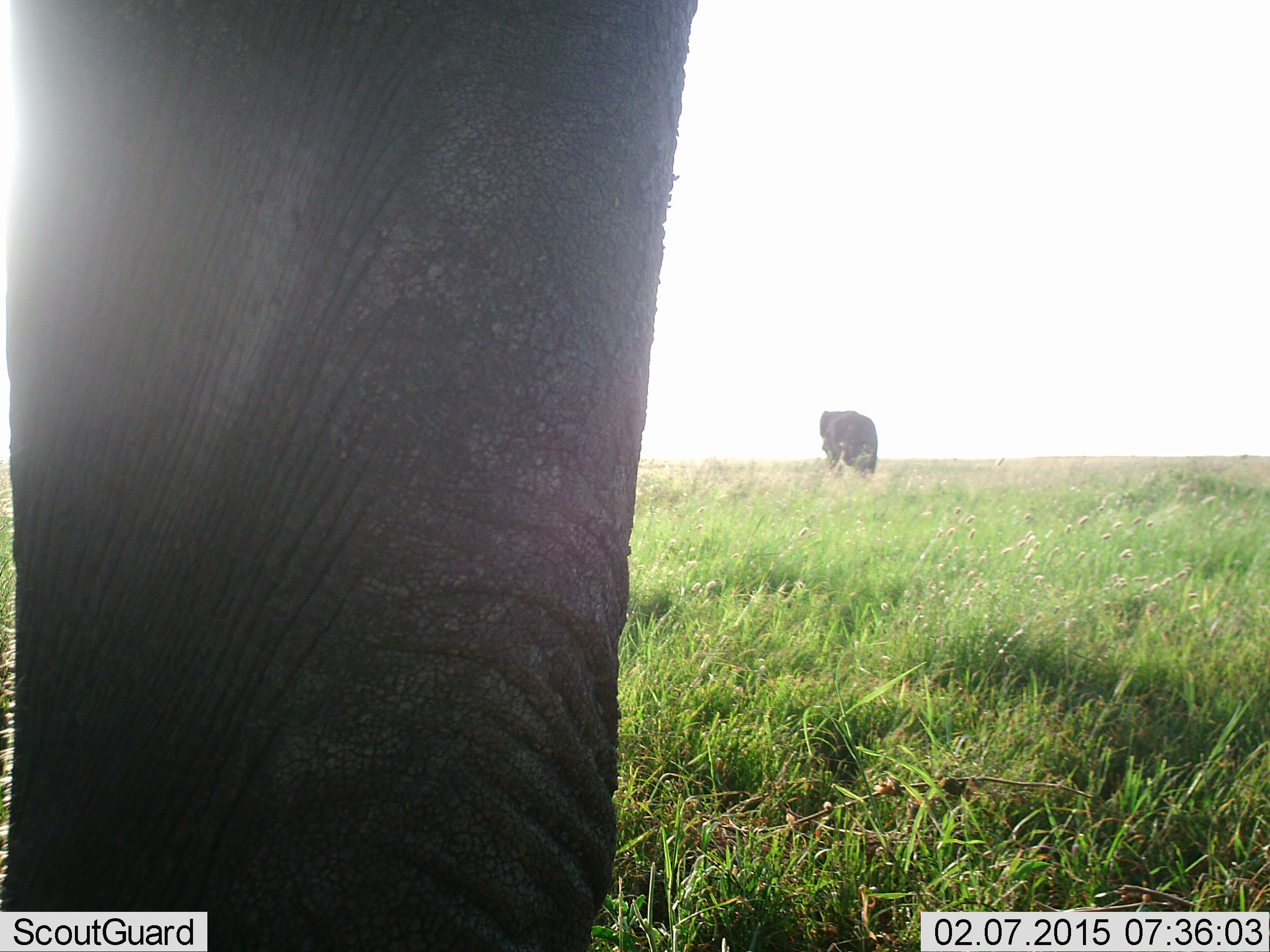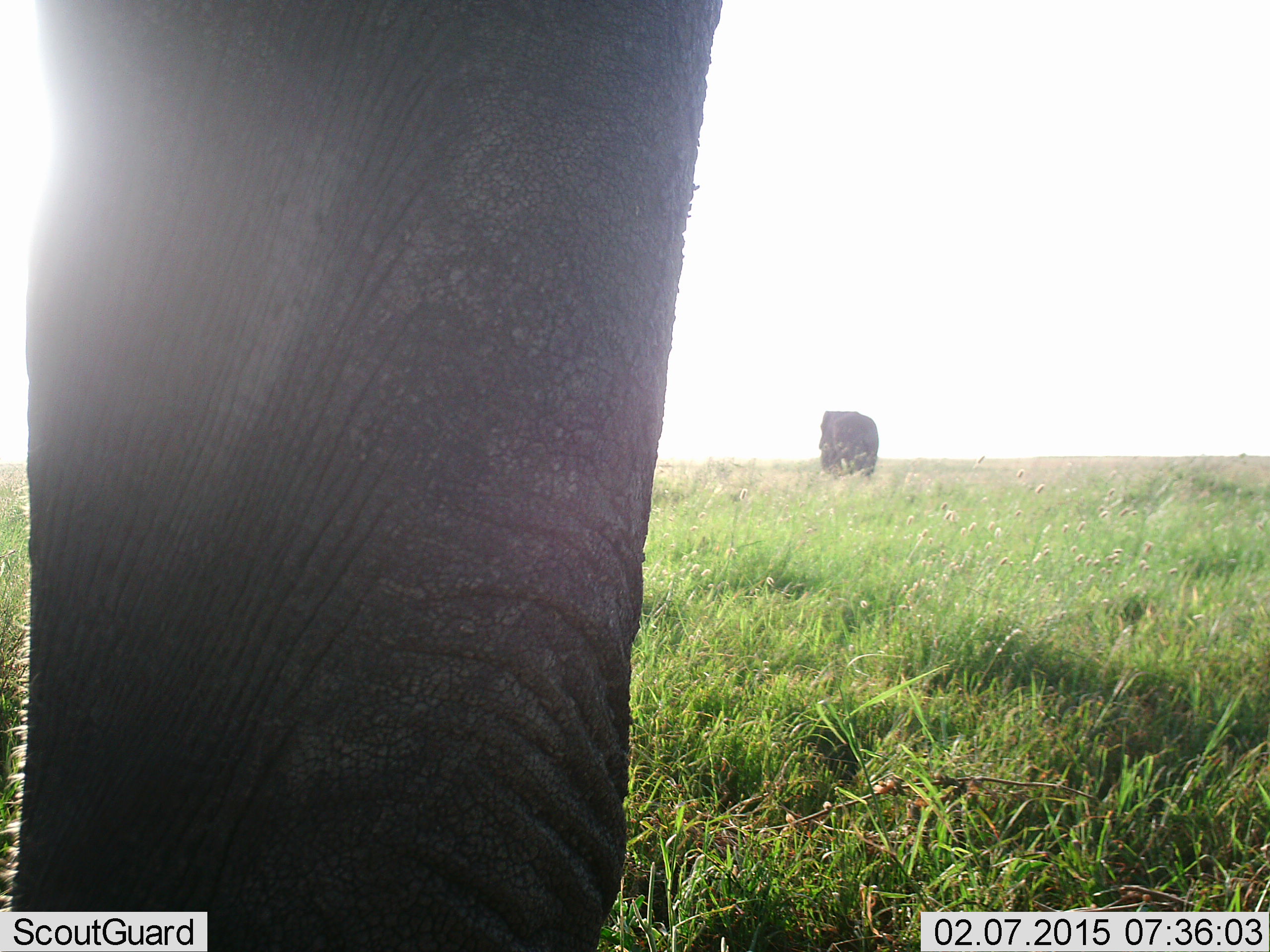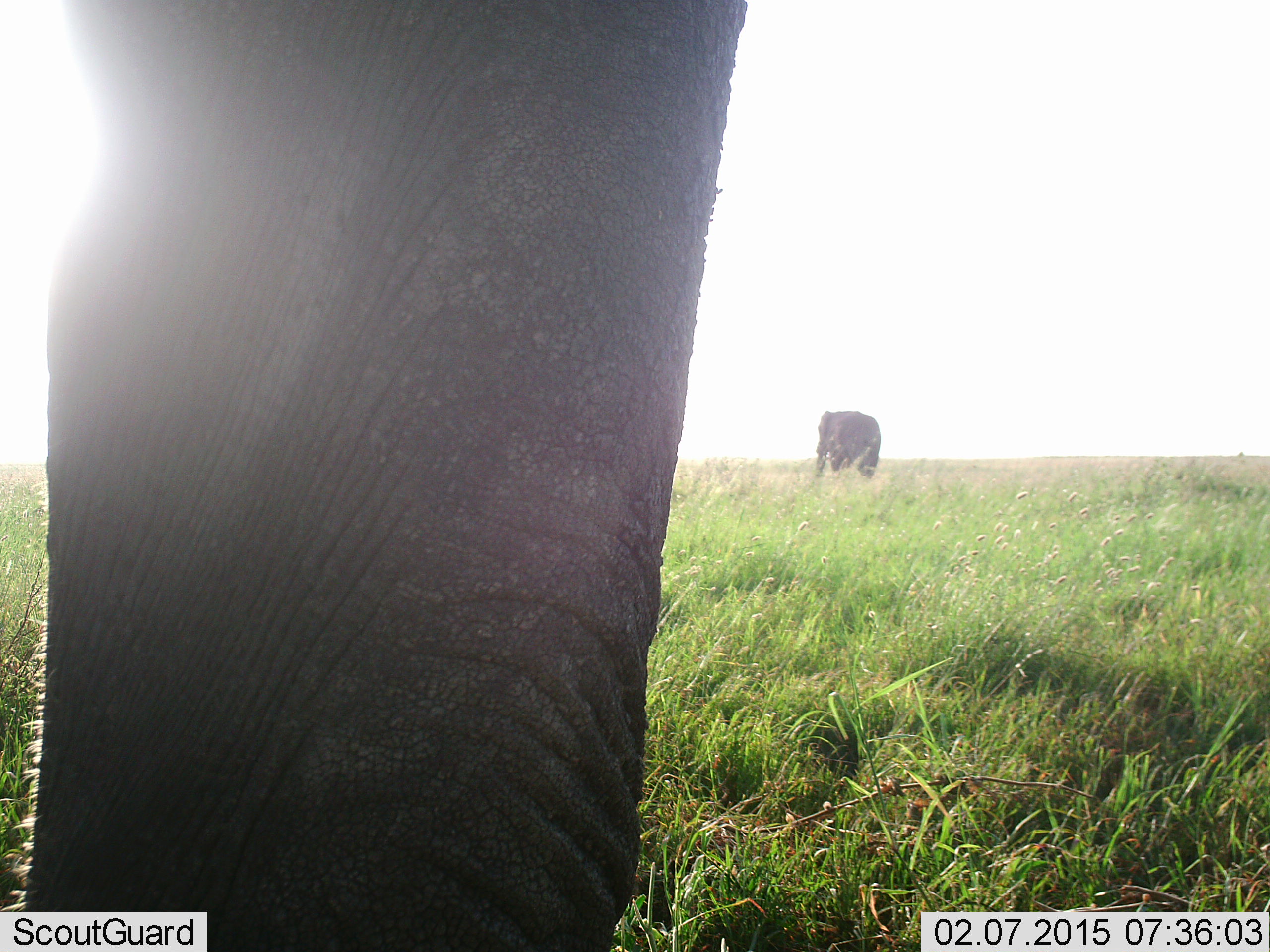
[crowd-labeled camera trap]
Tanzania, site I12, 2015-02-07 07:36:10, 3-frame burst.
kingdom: Animalia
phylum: Chordata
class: Mammalia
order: Proboscidea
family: Elephantidae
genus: Loxodonta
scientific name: Loxodonta africana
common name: african bush elephant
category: elephant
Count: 2.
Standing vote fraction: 100%.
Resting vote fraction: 10%.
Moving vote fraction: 10%.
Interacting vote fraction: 0%.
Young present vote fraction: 0%.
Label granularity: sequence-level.